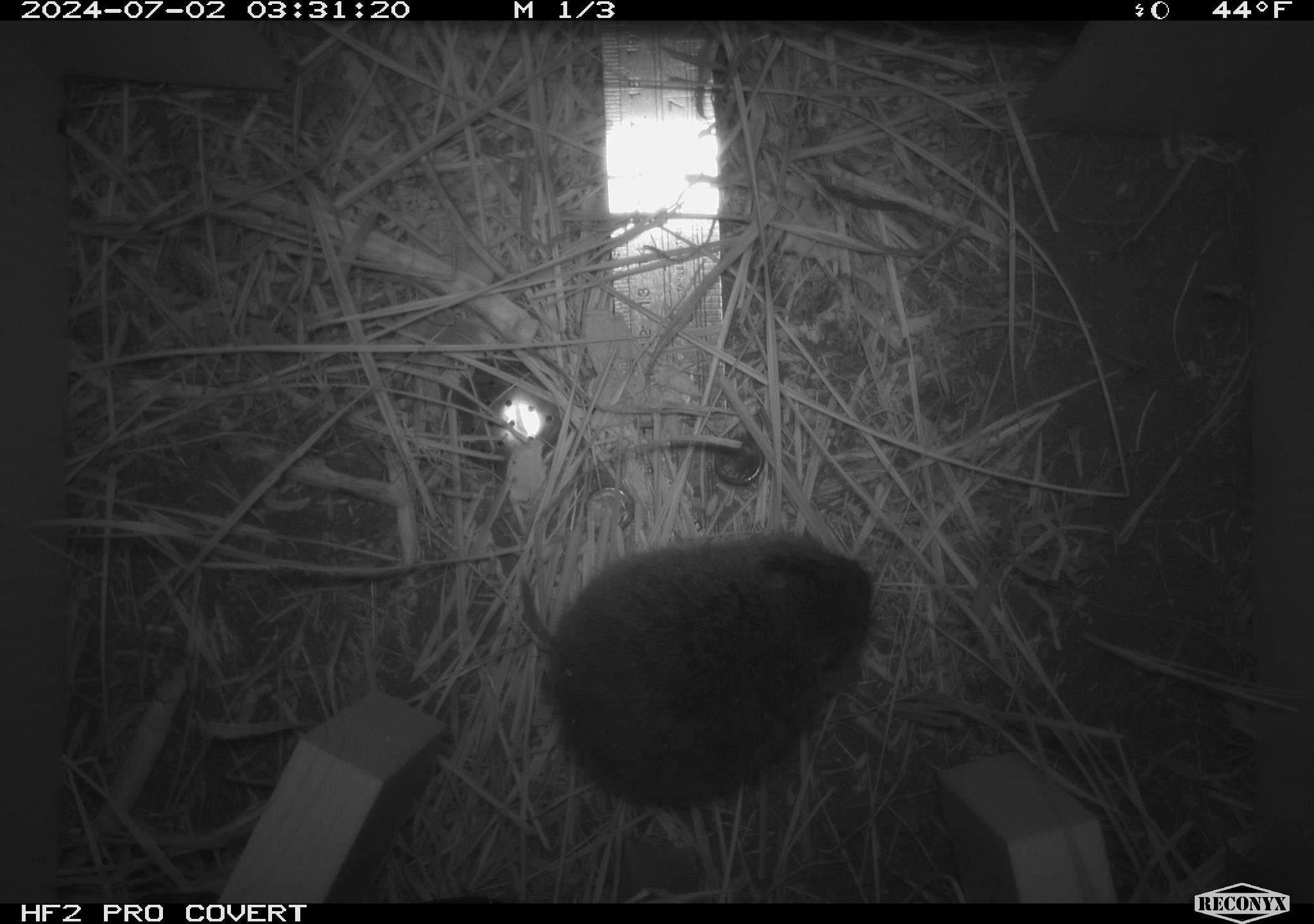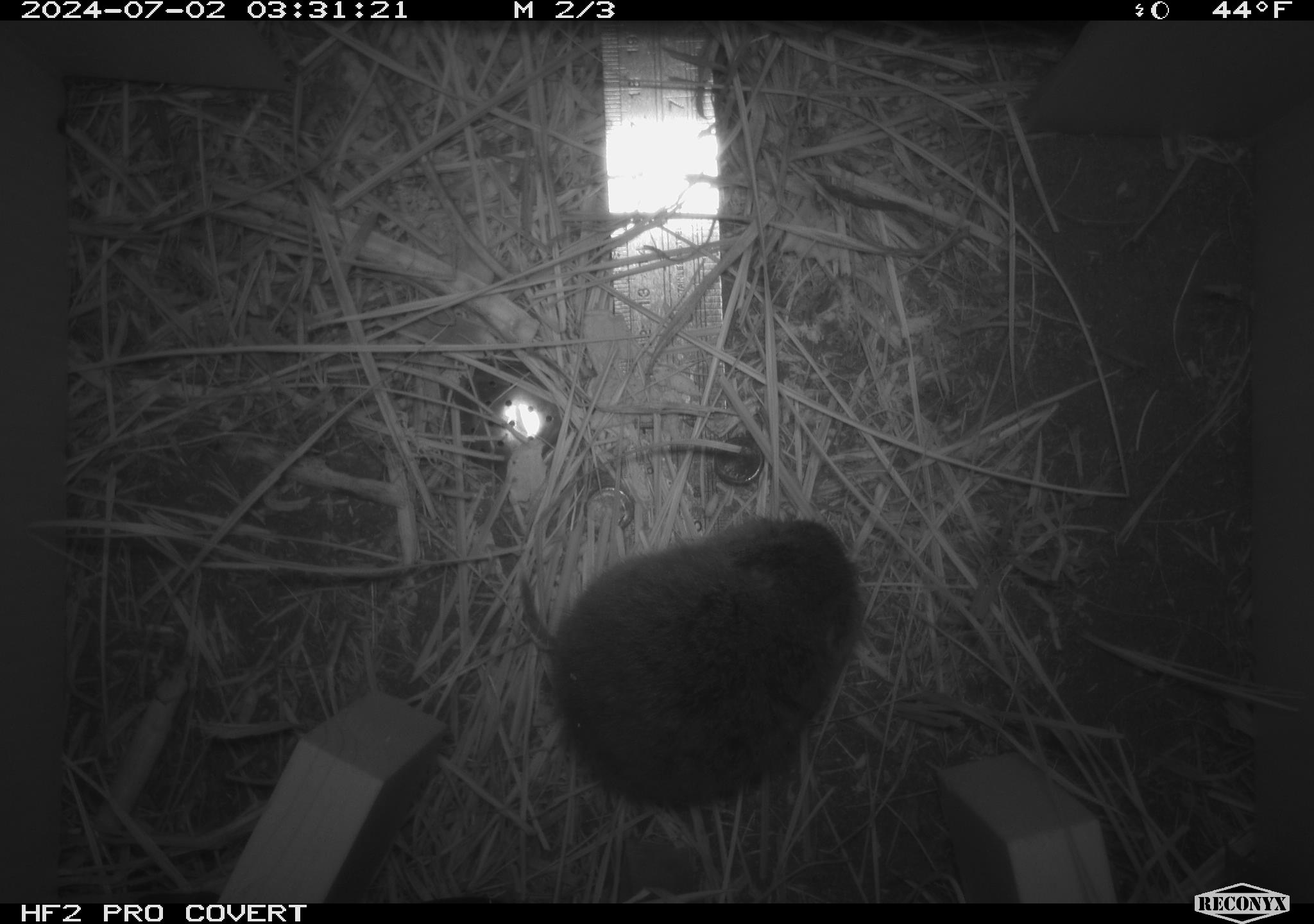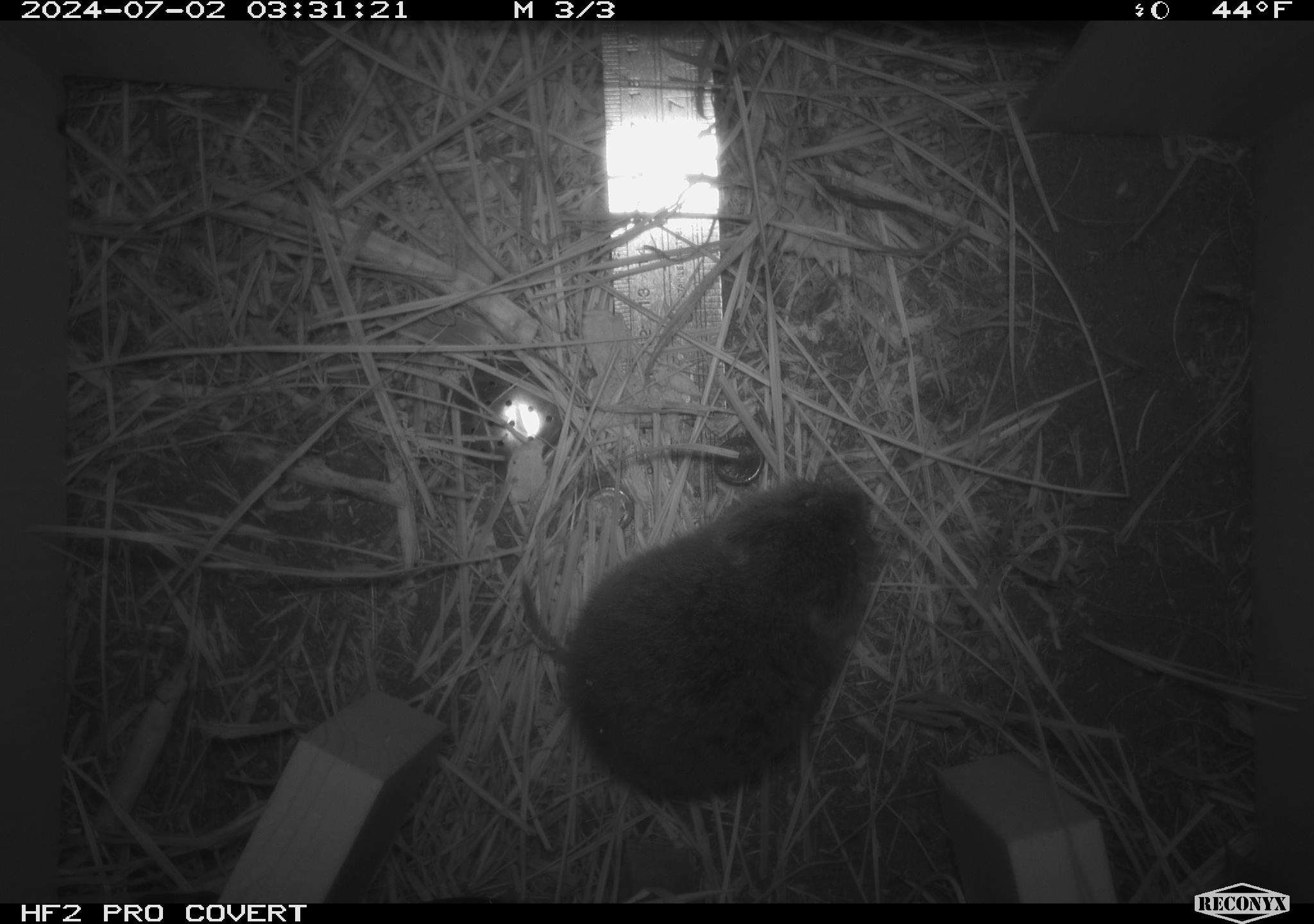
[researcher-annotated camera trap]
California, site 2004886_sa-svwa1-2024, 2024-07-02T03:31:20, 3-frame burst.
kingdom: Animalia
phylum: Chordata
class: Mammalia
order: Rodentia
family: Cricetidae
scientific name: Arvicolinae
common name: voles, lemmings, and muskrats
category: arvicolinae subfamily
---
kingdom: Animalia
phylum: Arthropoda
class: Malacostraca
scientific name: Malacostraca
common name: amphipods, crabs, isopods, krill, lobsters and shrimps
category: malacostracan